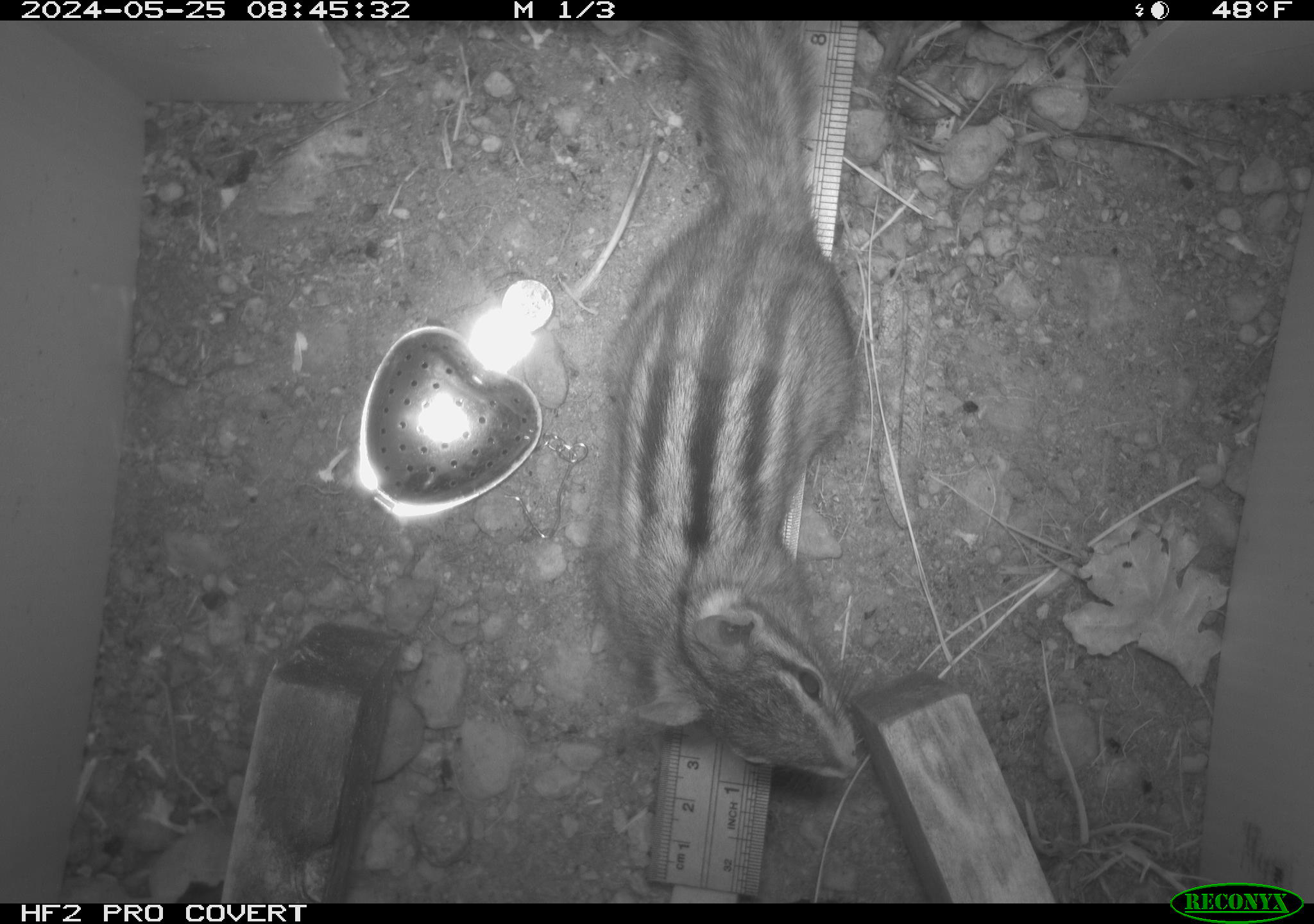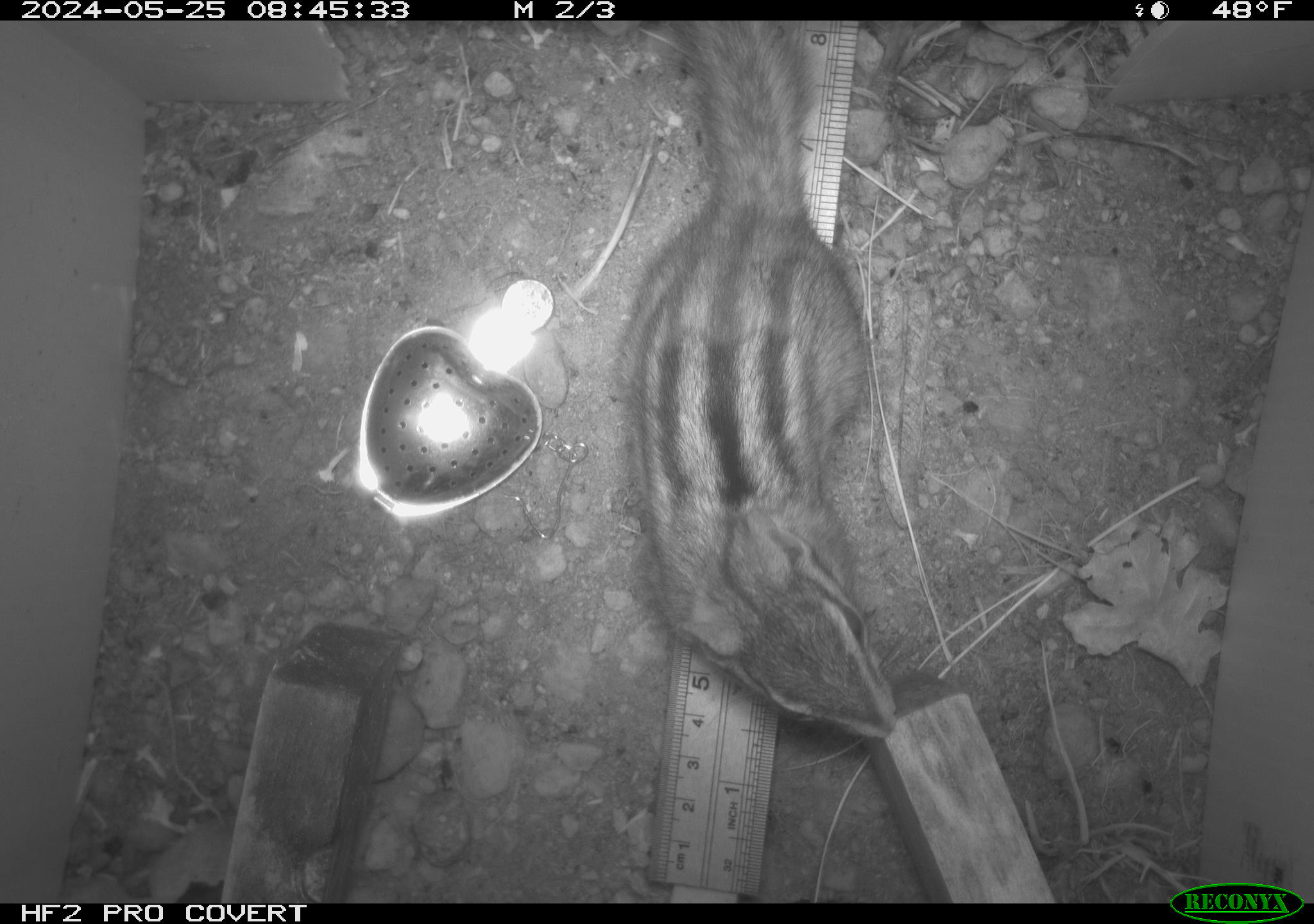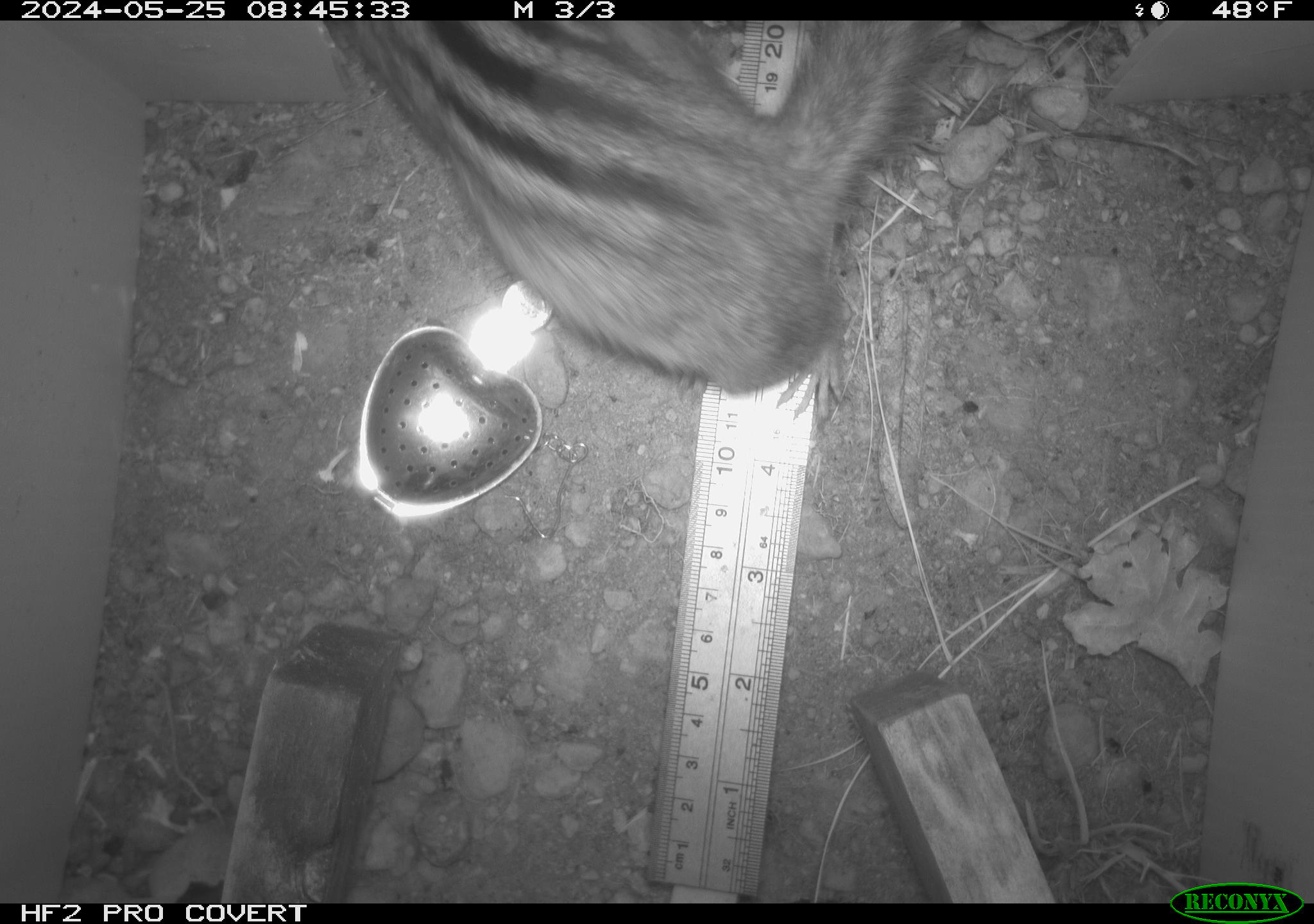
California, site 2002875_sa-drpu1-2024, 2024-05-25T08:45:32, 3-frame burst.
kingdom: Animalia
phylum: Chordata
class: Mammalia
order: Rodentia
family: Sciuridae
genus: Neotamias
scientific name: Neotamias sonomae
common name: sonoma chipmunk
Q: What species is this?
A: Sonoma chipmunk (Neotamias sonomae).